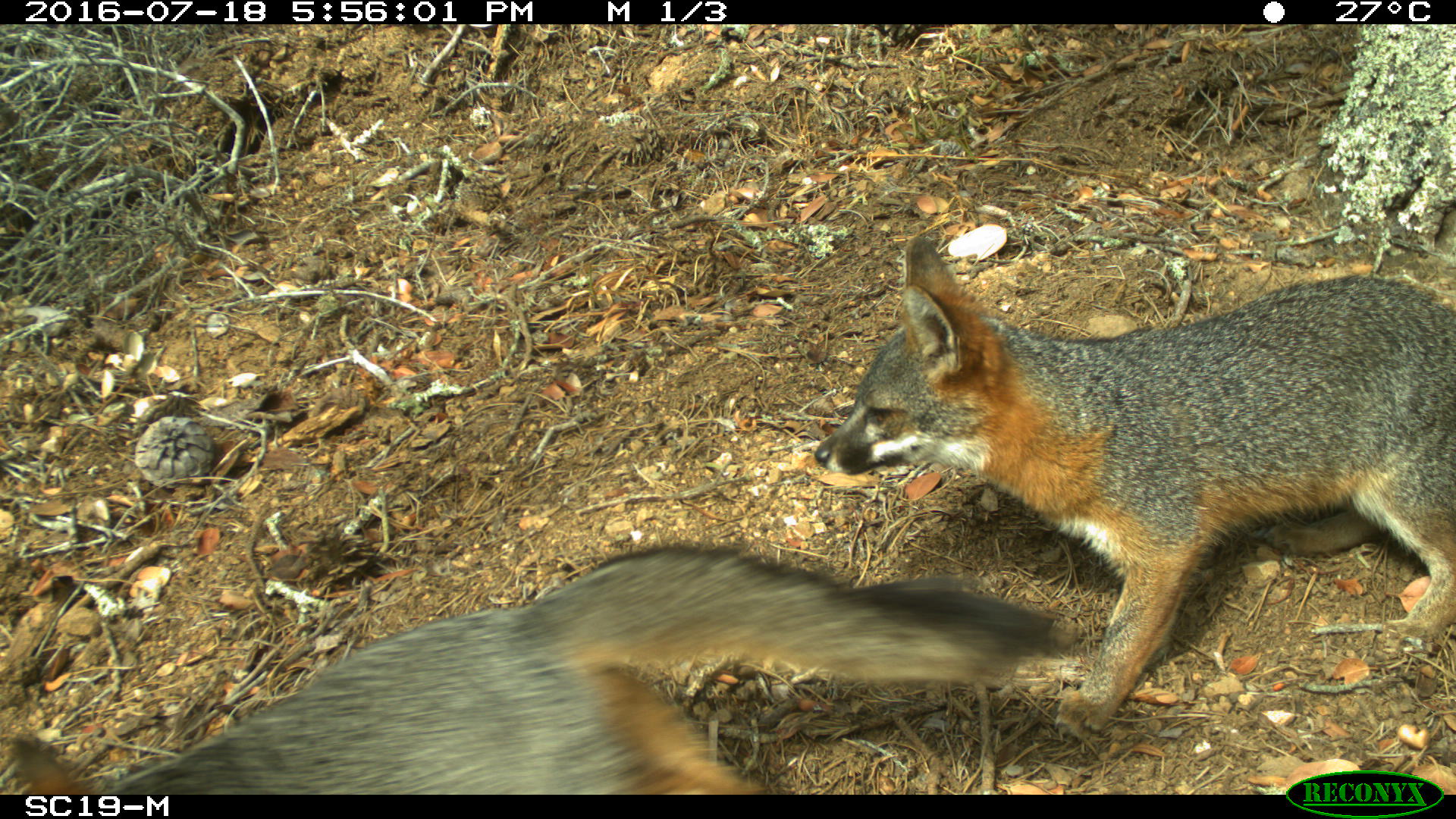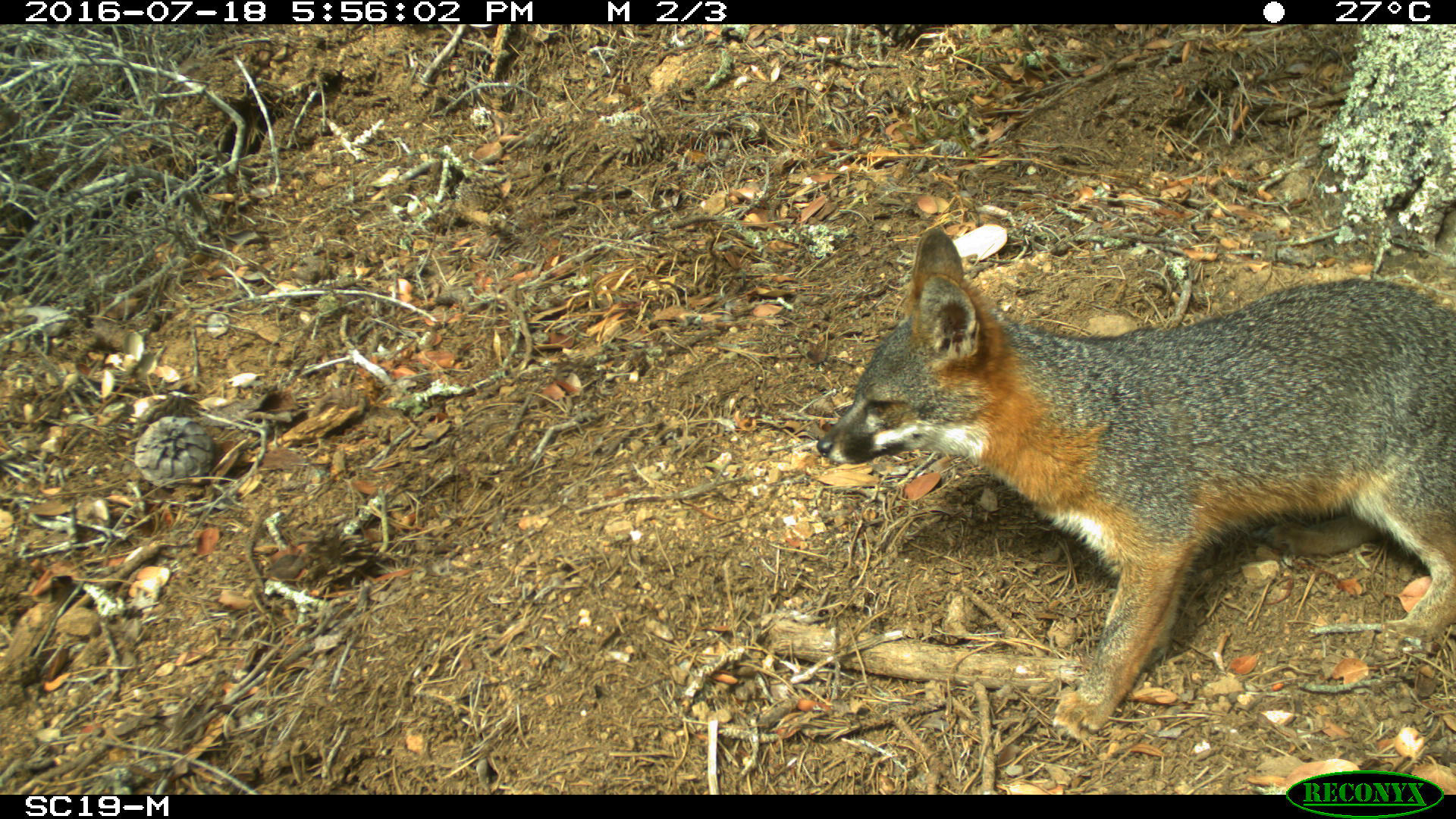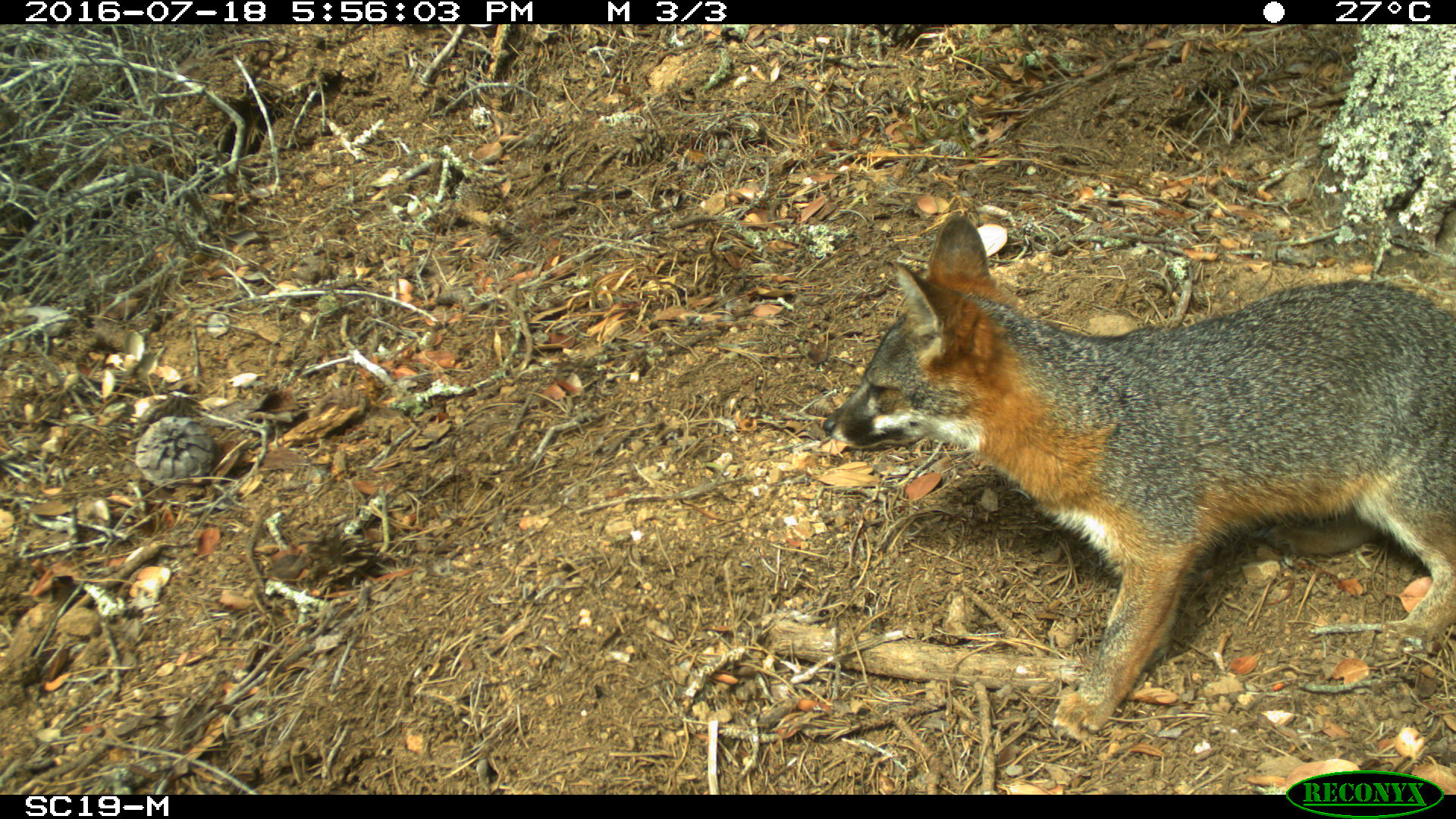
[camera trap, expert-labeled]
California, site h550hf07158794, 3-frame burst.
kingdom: Animalia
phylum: Chordata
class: Mammalia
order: Carnivora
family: Canidae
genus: Urocyon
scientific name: Urocyon littoralis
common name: island fox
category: fox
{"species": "fox (island fox) (Urocyon littoralis)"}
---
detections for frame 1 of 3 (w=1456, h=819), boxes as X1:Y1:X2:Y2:
fox: 814:236:1455:740; 14:544:1060:794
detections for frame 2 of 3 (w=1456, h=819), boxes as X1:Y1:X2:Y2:
fox: 814:224:1455:740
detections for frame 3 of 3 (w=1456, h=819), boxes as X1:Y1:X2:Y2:
fox: 821:215:1455:742